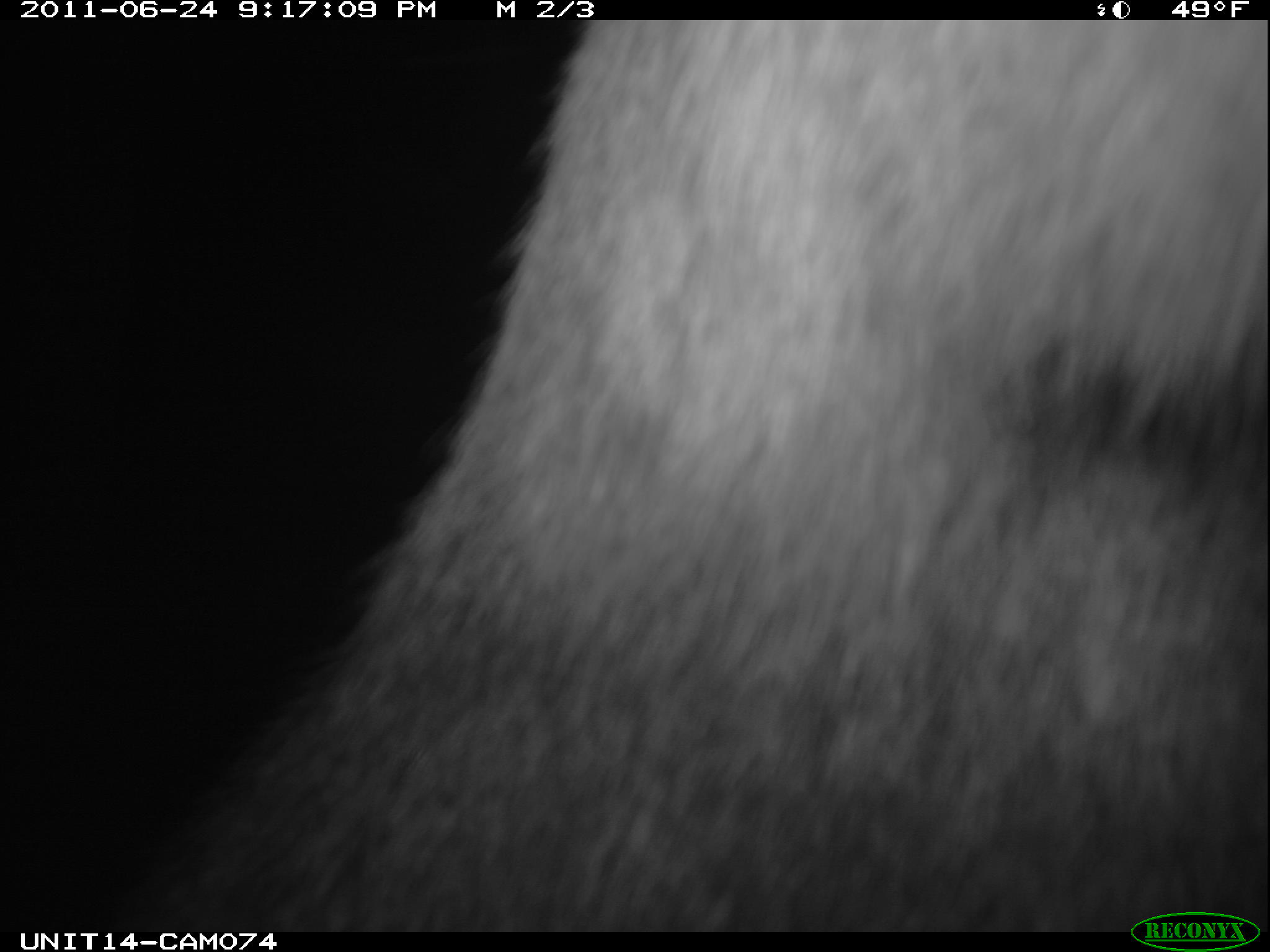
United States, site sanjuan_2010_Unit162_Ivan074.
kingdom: Animalia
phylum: Chordata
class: Mammalia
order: Artiodactyla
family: Cervidae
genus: Cervus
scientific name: Cervus elaphus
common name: red deer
Cervus elaphus (red deer).